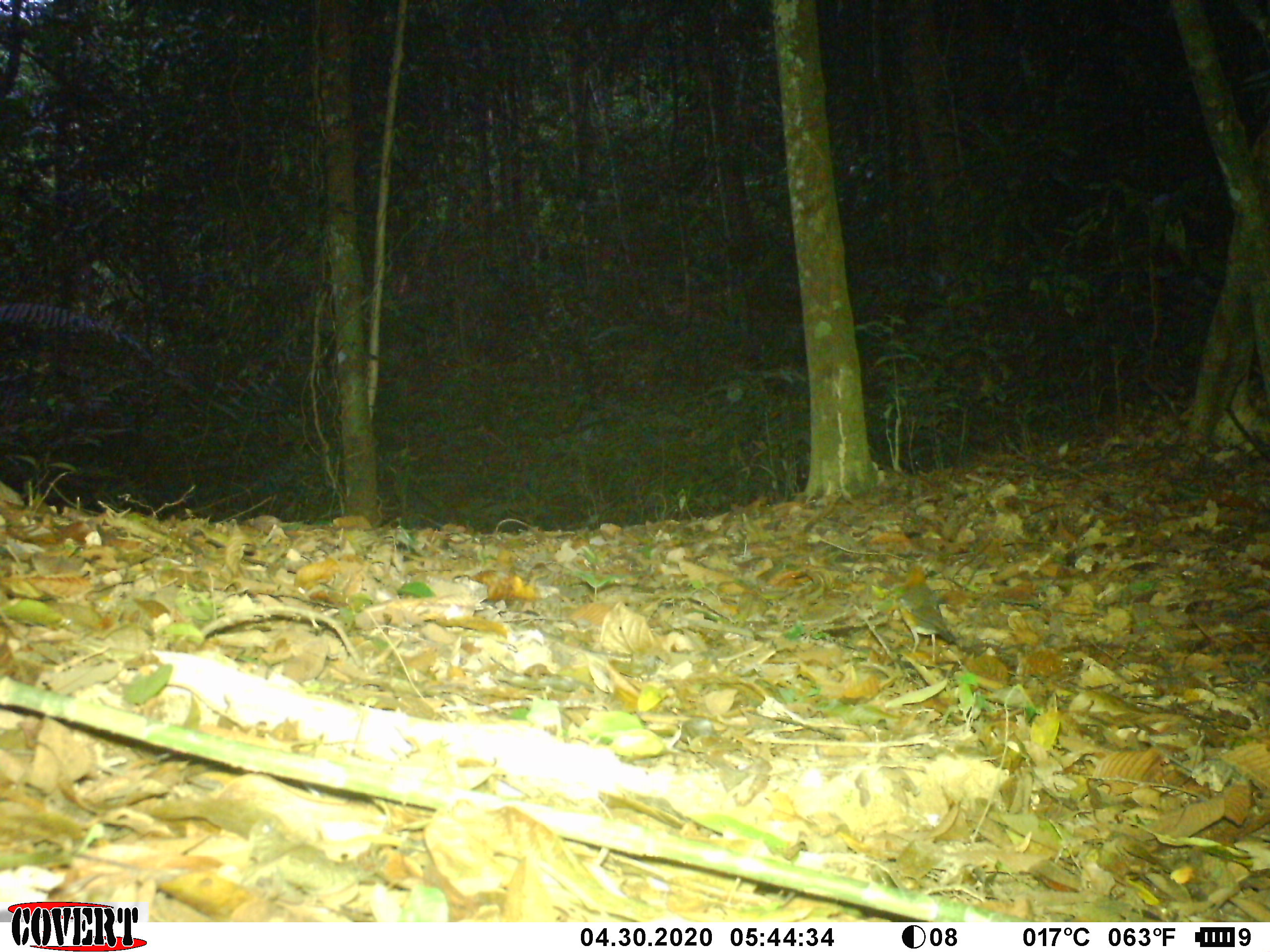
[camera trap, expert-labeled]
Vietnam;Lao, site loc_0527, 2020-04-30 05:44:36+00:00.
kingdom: Animalia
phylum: Chordata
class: Aves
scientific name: Aves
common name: bird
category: unidentified bird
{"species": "unidentified bird (bird) (Aves)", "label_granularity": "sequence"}